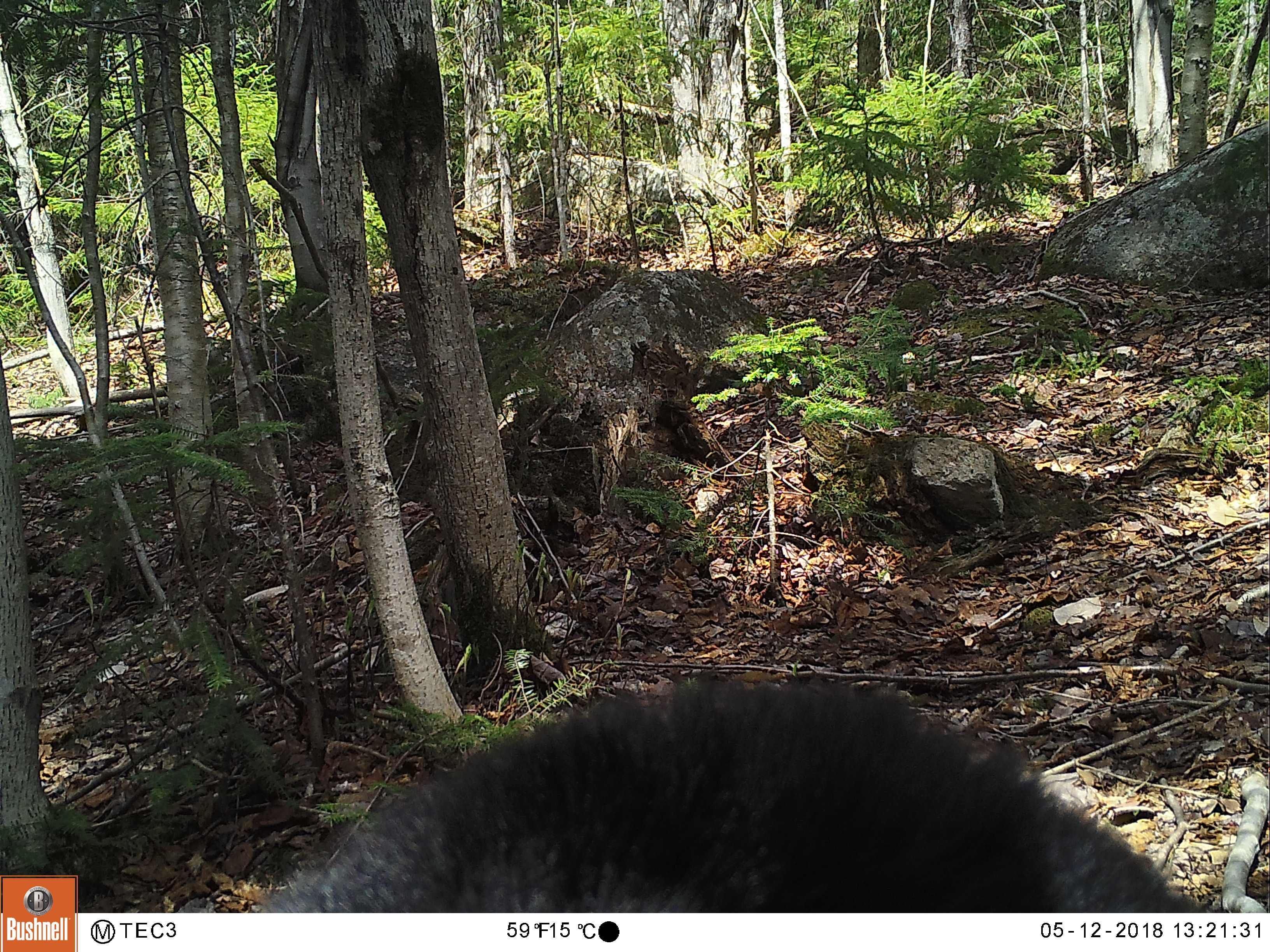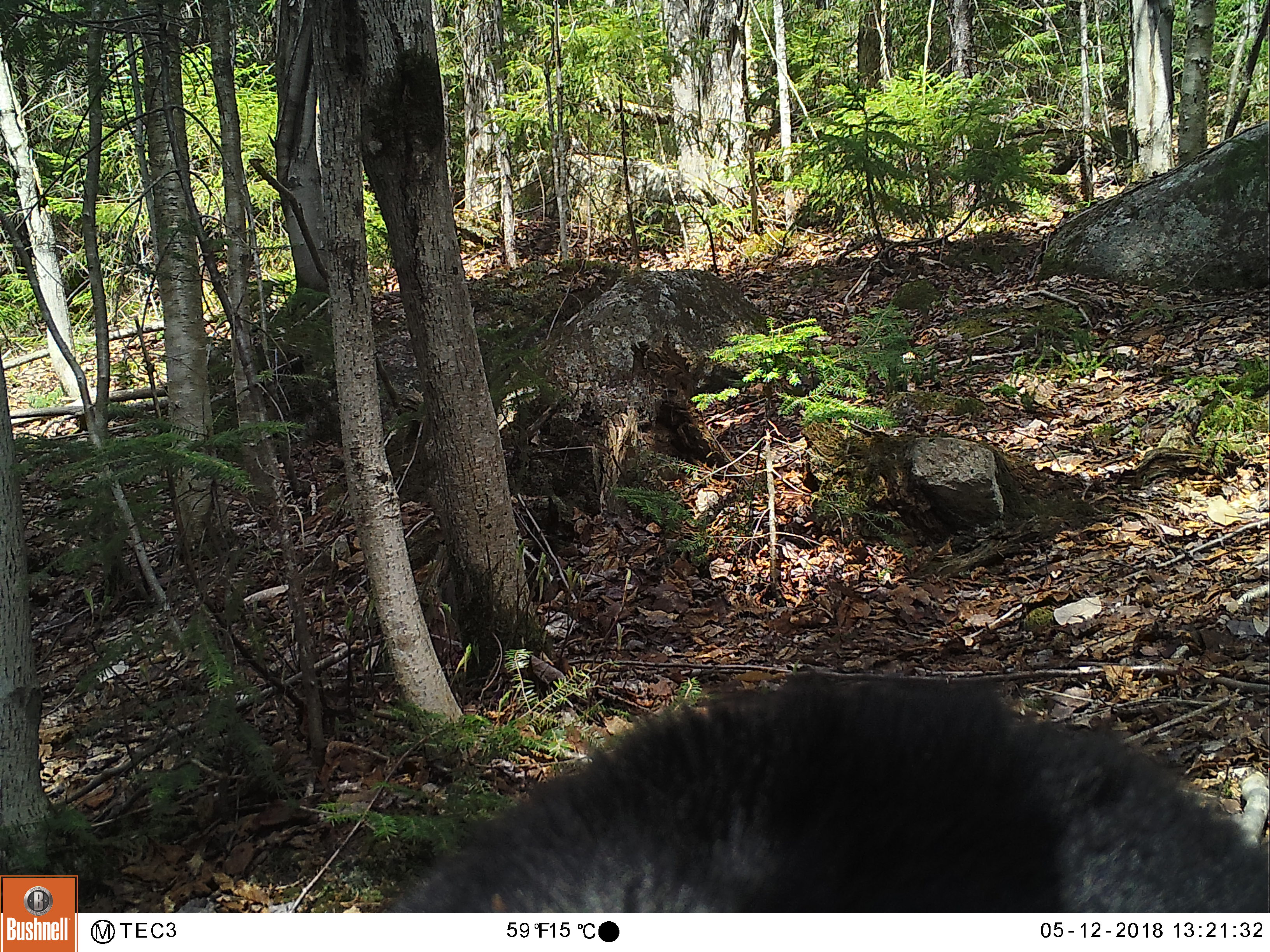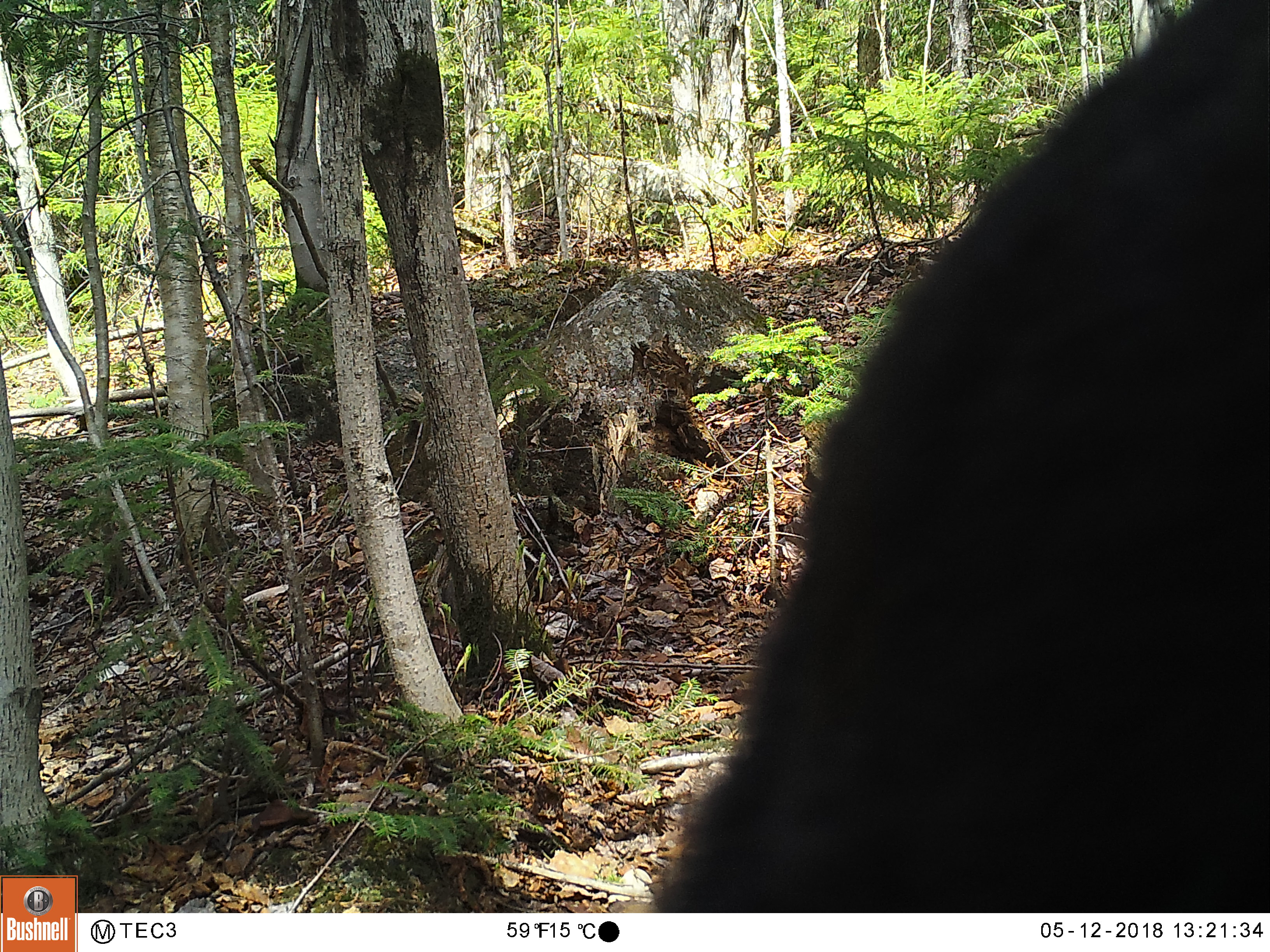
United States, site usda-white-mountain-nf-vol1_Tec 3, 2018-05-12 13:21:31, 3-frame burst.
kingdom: Animalia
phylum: Chordata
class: Mammalia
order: Carnivora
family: Ursidae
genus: Ursus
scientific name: Ursus americanus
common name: black bear